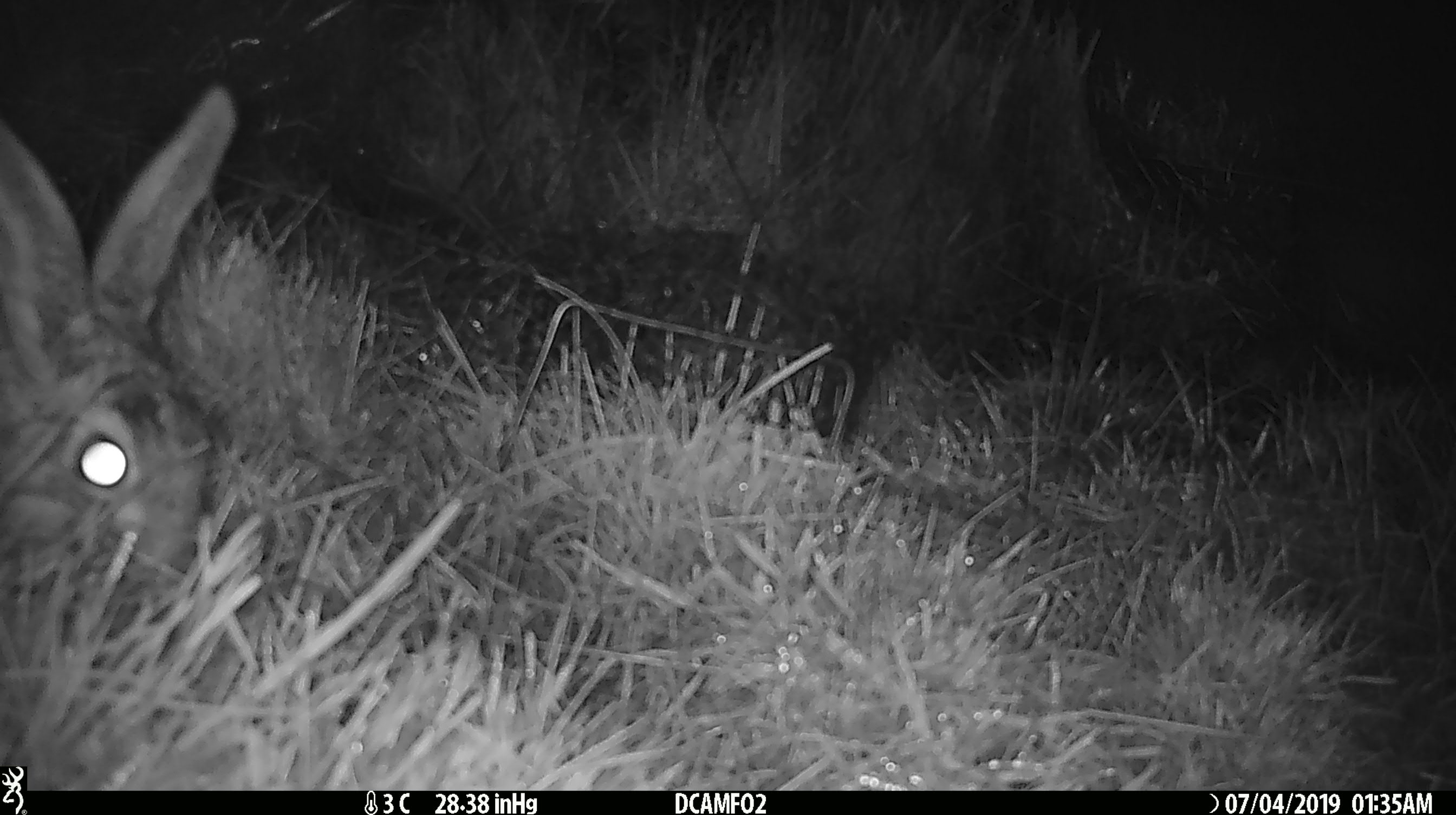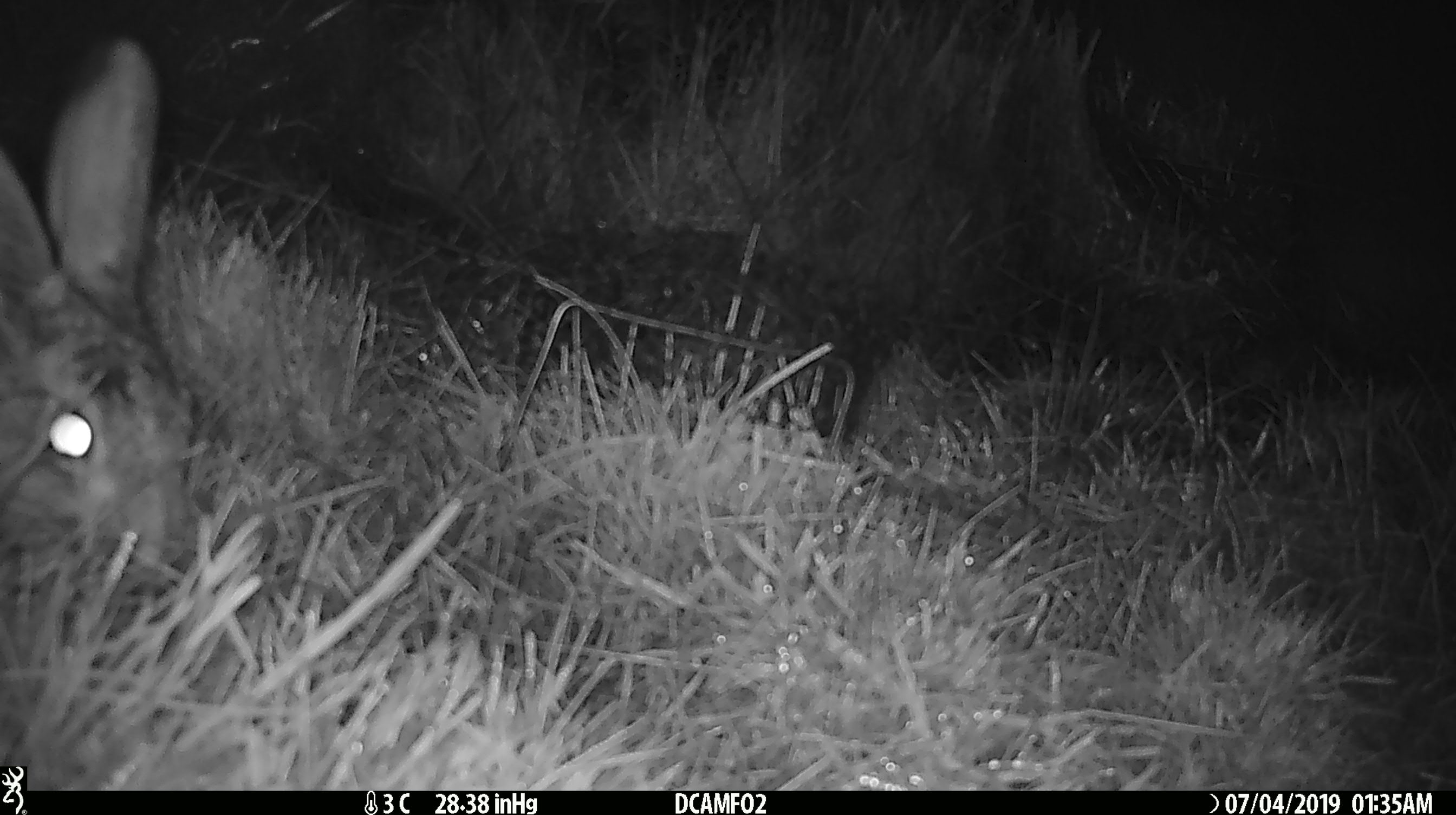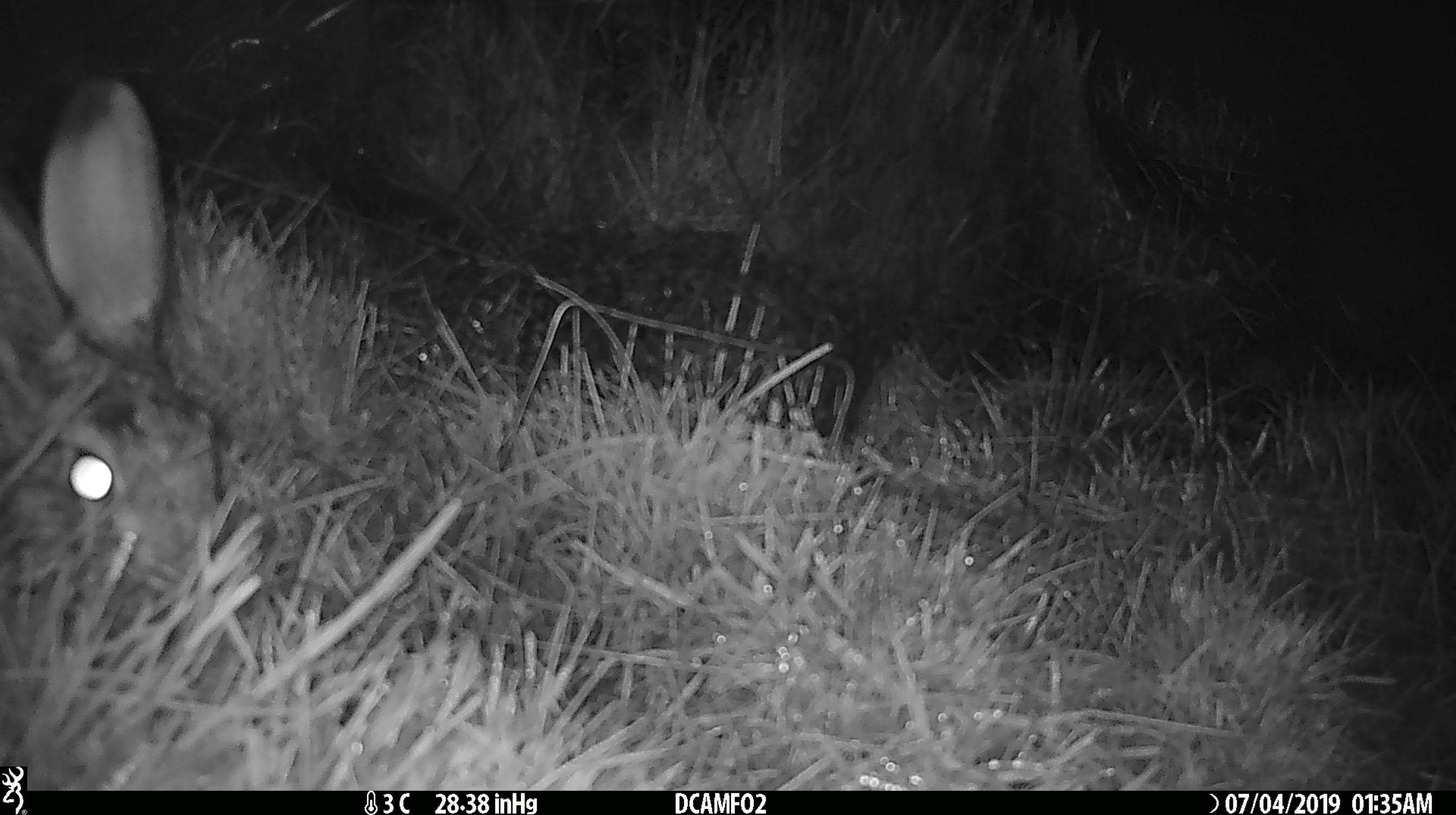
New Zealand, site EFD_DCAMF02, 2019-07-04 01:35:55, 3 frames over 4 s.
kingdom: Animalia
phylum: Chordata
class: Mammalia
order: Lagomorpha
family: Leporidae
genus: Lepus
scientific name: Lepus europaeus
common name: brown hare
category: hare